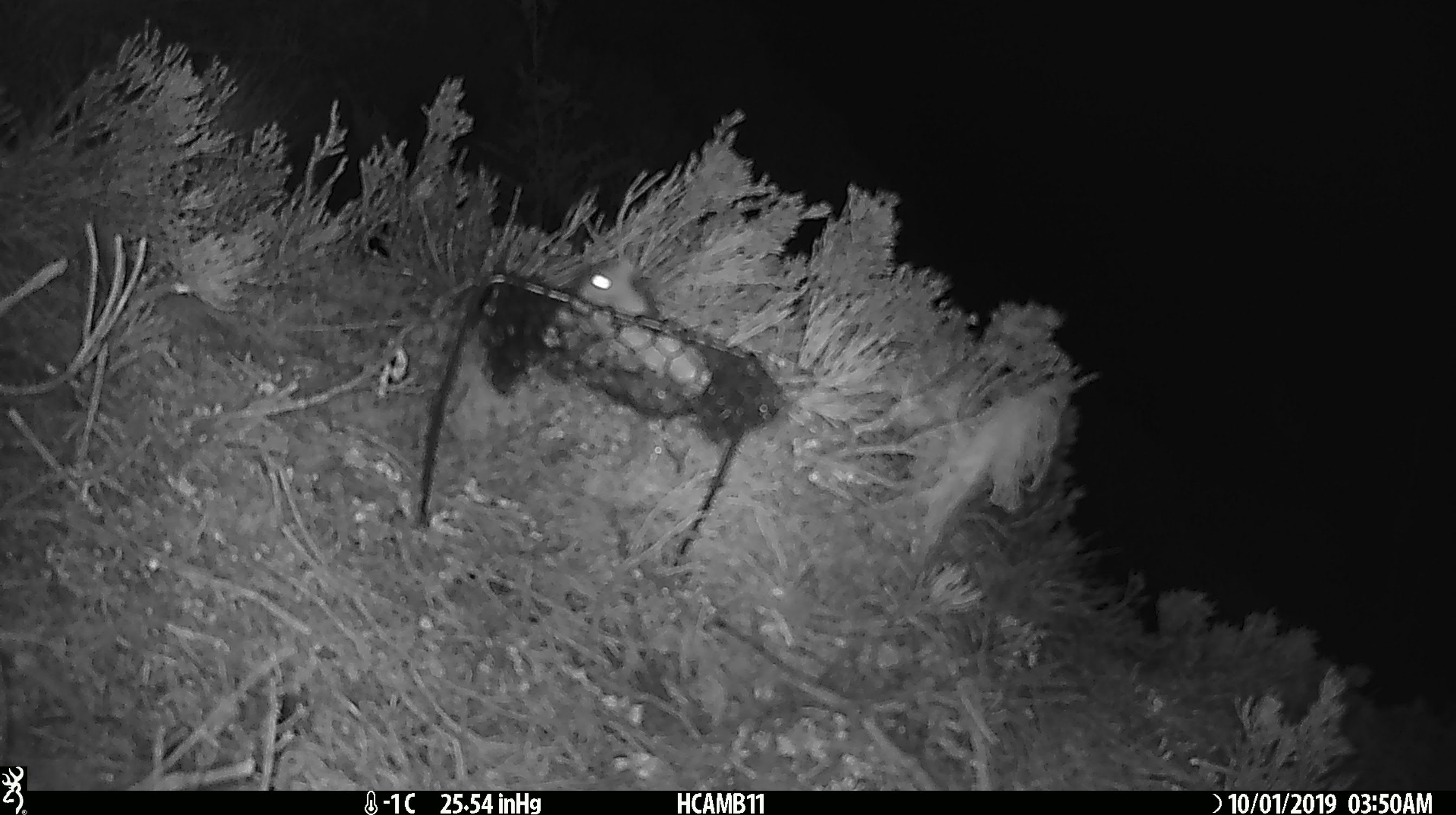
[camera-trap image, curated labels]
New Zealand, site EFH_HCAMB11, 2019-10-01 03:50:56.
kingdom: Animalia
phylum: Chordata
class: Mammalia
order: Rodentia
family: Muridae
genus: Mus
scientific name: Mus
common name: mouse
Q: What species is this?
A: Mouse (Mus).